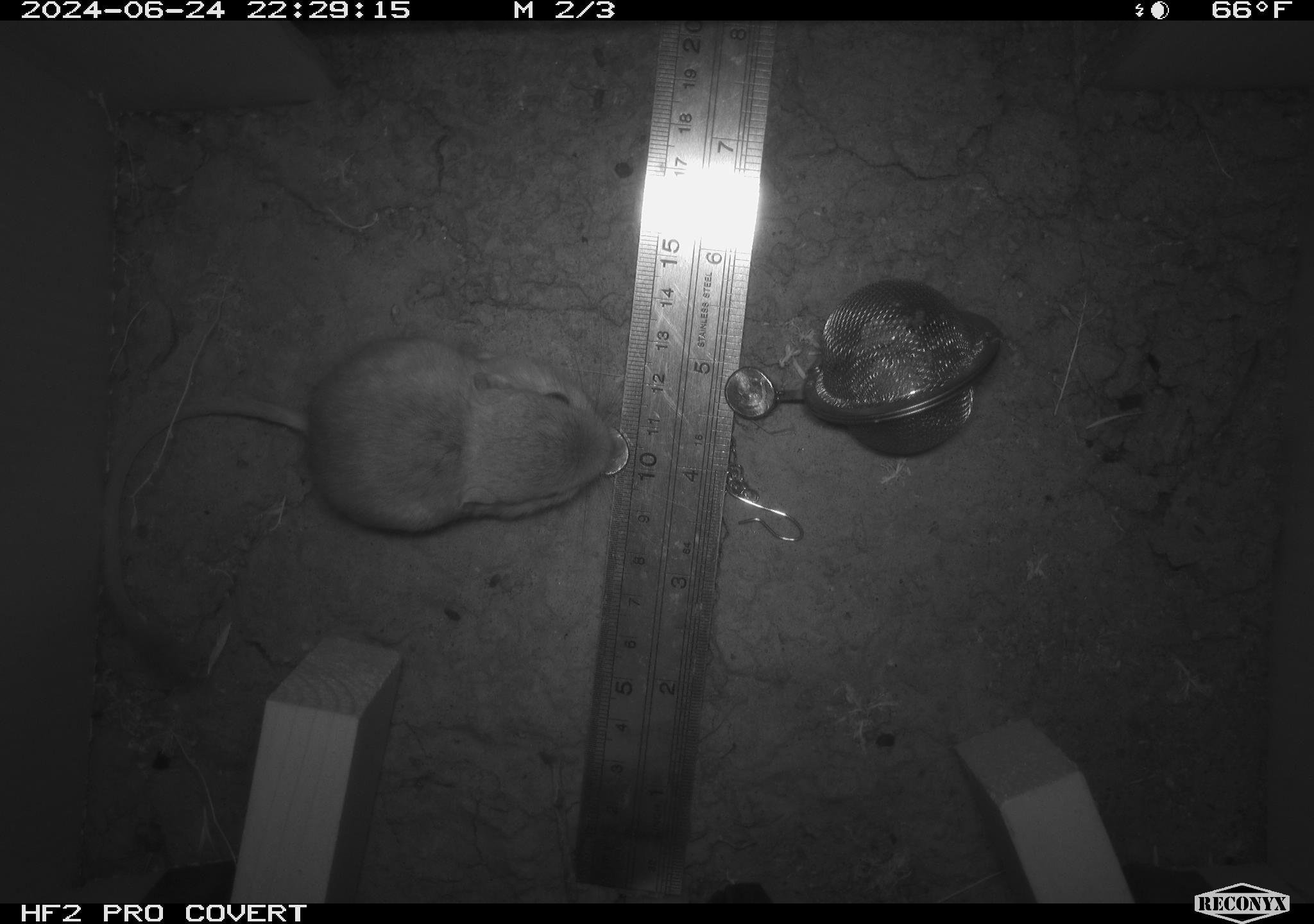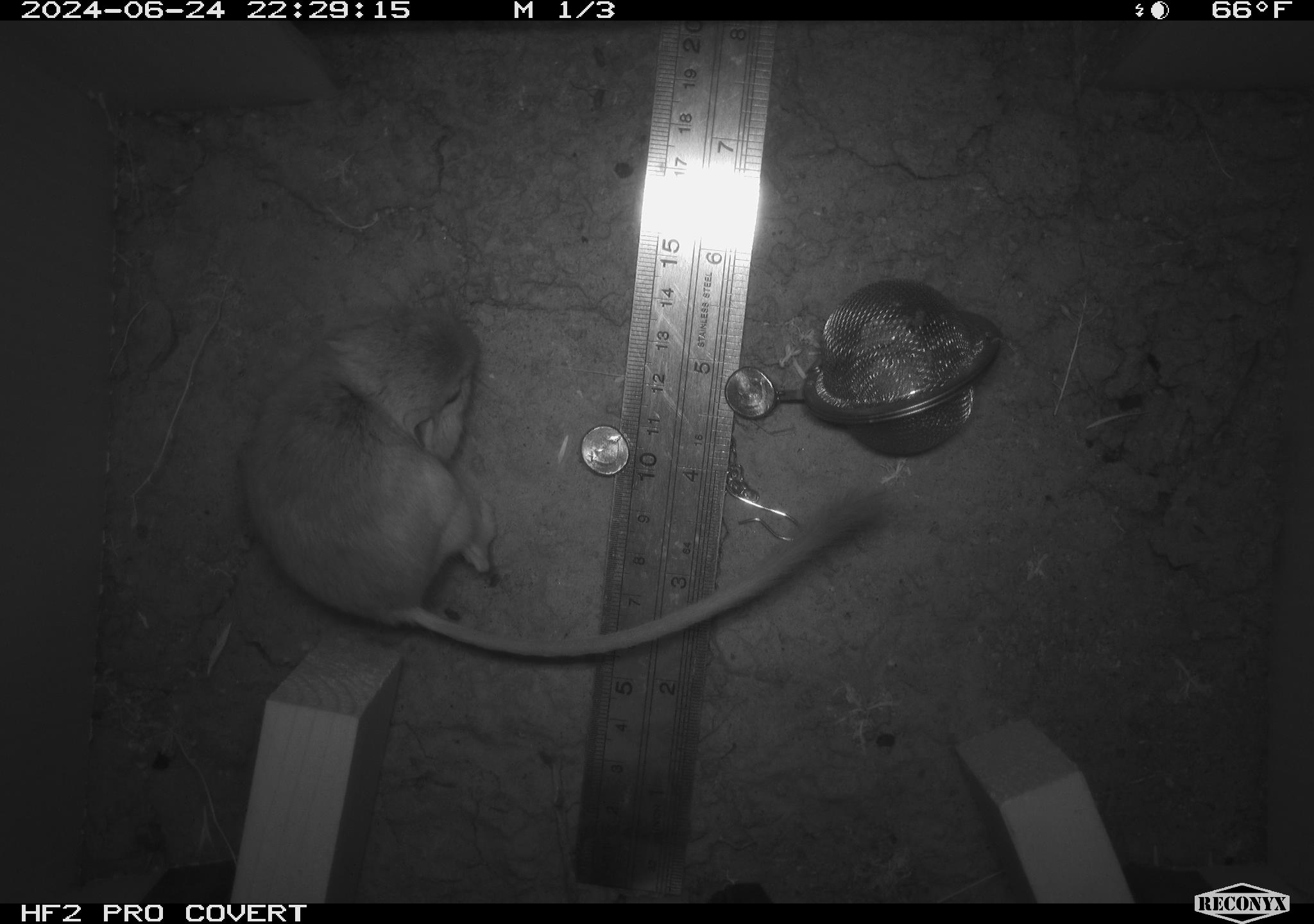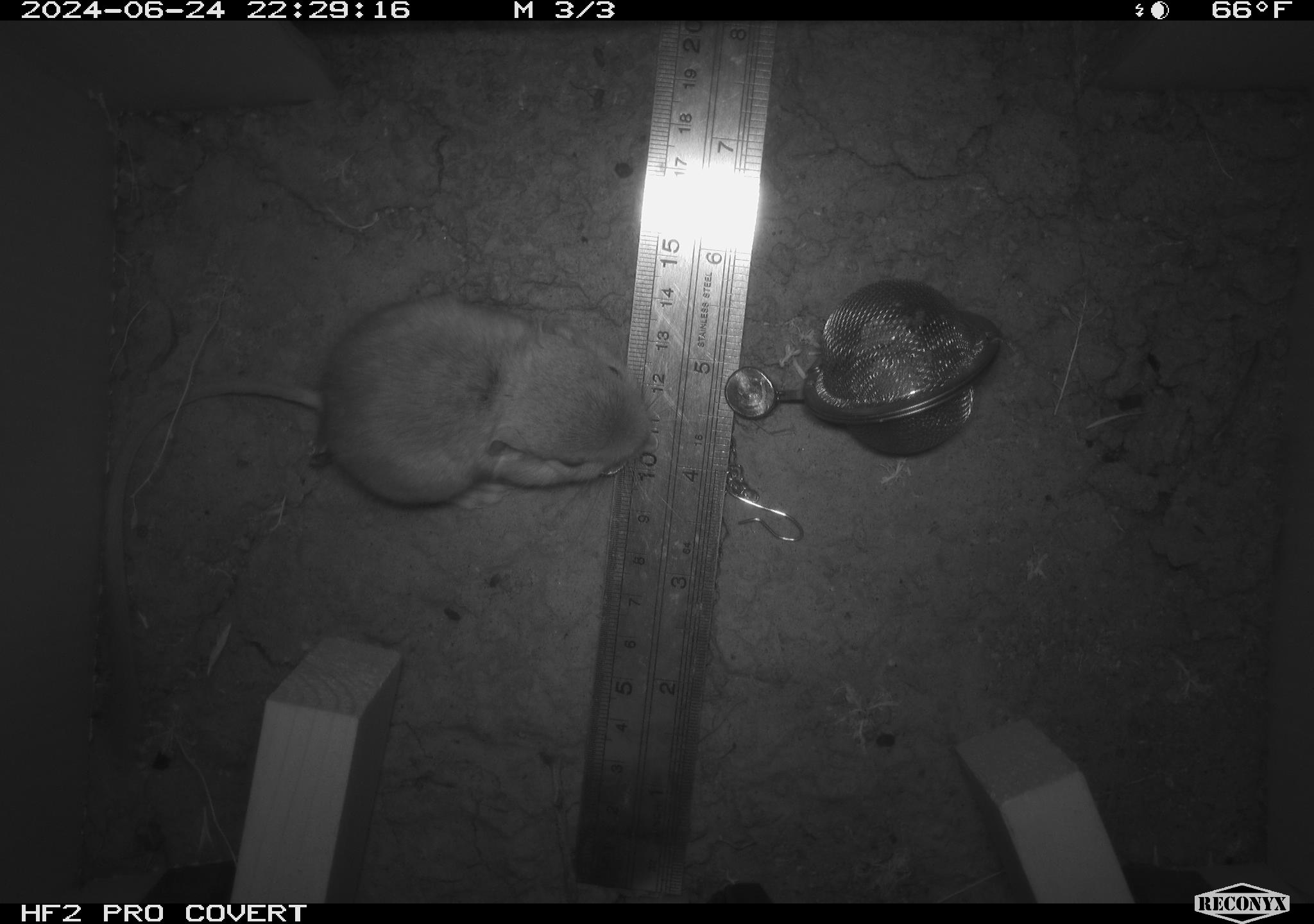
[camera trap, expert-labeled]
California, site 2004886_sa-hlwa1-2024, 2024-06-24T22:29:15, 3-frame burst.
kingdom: Animalia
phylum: Chordata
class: Mammalia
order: Rodentia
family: Heteromyidae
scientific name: Heteromyidae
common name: kangaroo rats and pocket mice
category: heteromyidae family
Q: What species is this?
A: Heteromyidae family (kangaroo rats and pocket mice) (Heteromyidae).